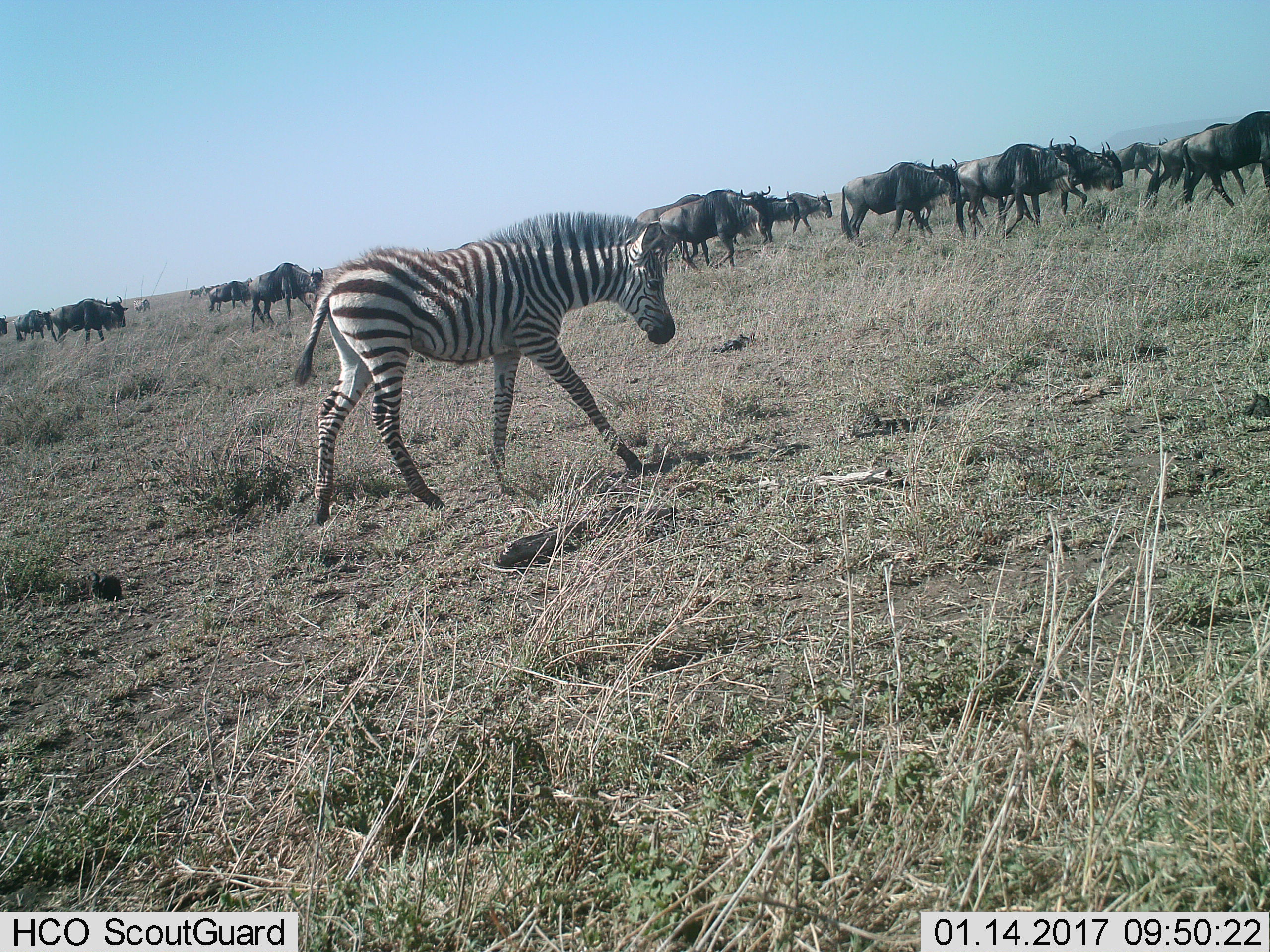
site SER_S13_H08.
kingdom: Animalia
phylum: Chordata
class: Mammalia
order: Artiodactyla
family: Bovidae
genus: Connochaetes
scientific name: Connochaetes taurinus taurinus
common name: blue wildebeest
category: wildebeestblue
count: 11-50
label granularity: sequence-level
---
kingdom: Animalia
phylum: Chordata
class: Mammalia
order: Perissodactyla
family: Equidae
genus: Equus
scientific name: Equus quagga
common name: plains zebra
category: zebraplains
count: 1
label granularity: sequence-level